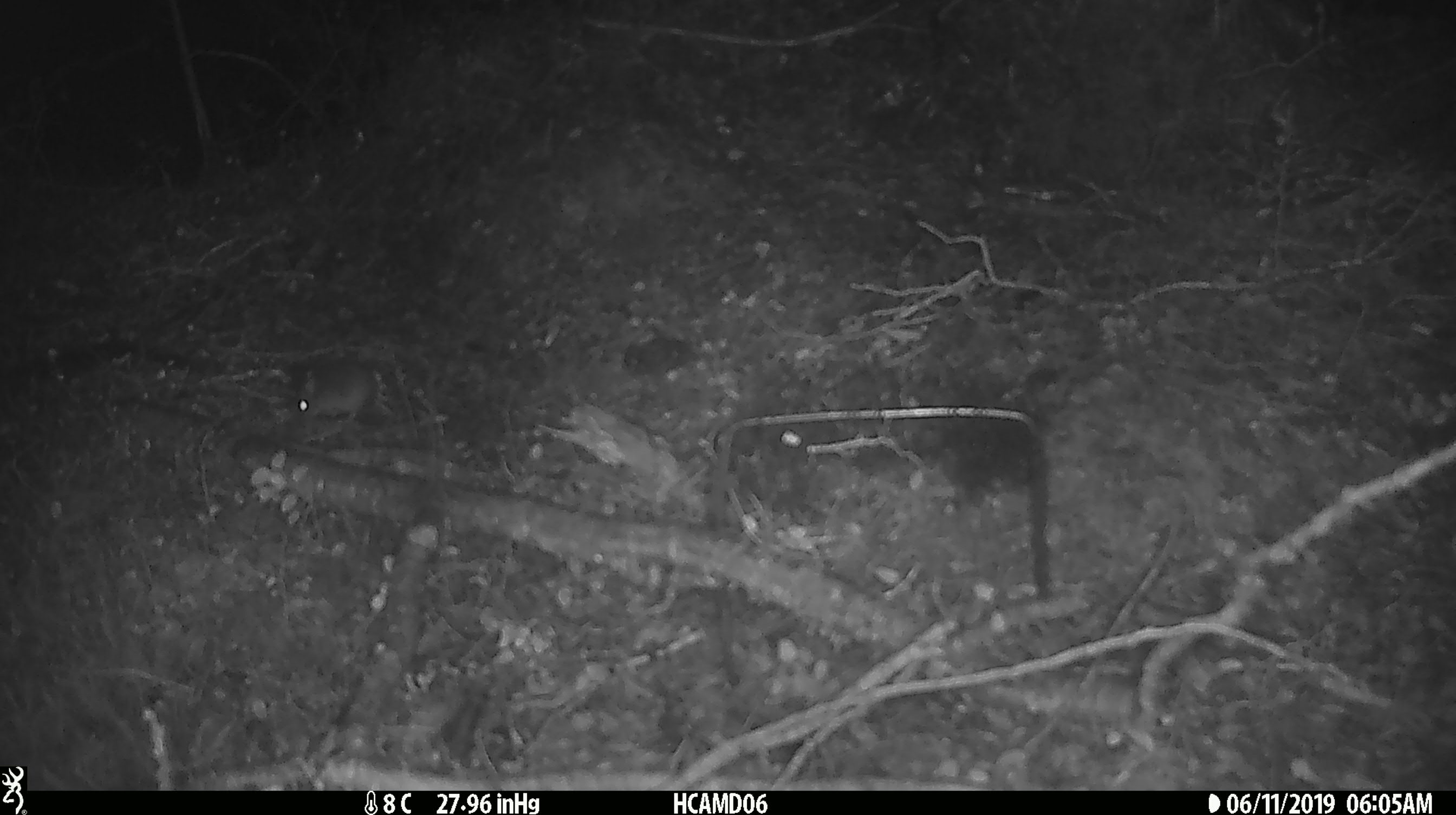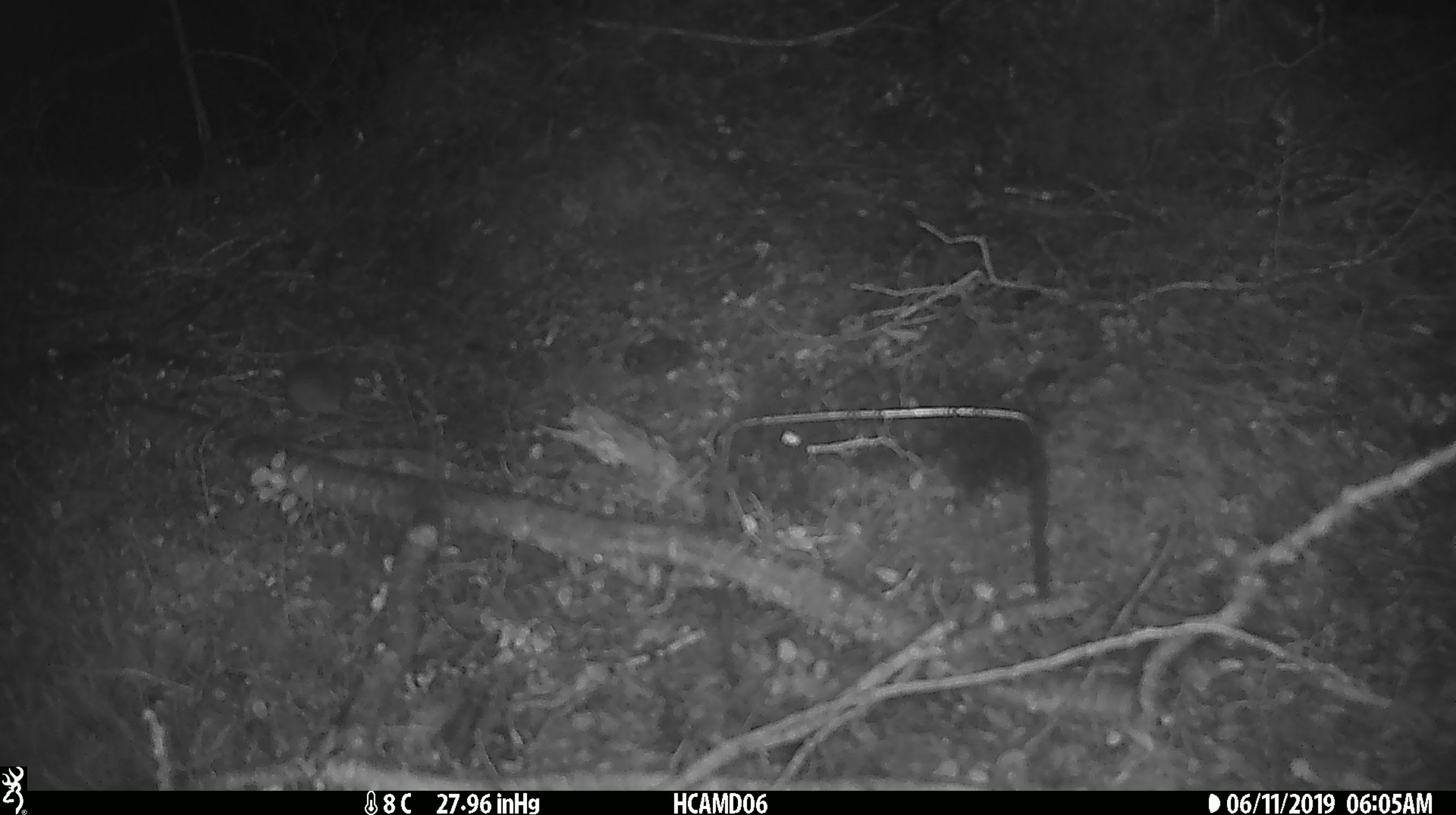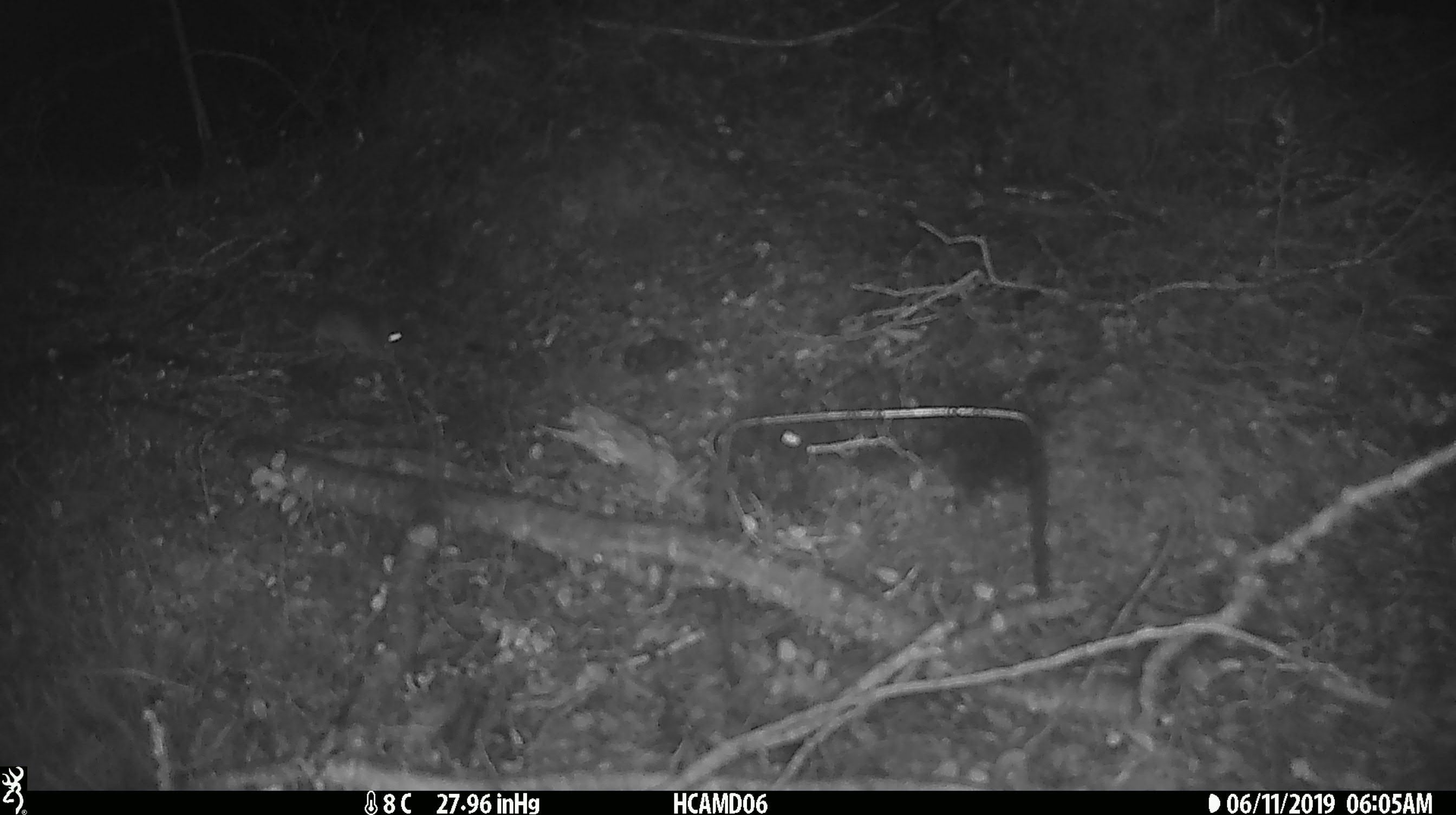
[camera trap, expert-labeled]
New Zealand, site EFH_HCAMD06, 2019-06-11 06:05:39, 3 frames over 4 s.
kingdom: Animalia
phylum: Chordata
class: Mammalia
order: Rodentia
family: Muridae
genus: Mus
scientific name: Mus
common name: mouse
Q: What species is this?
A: Mouse (Mus).